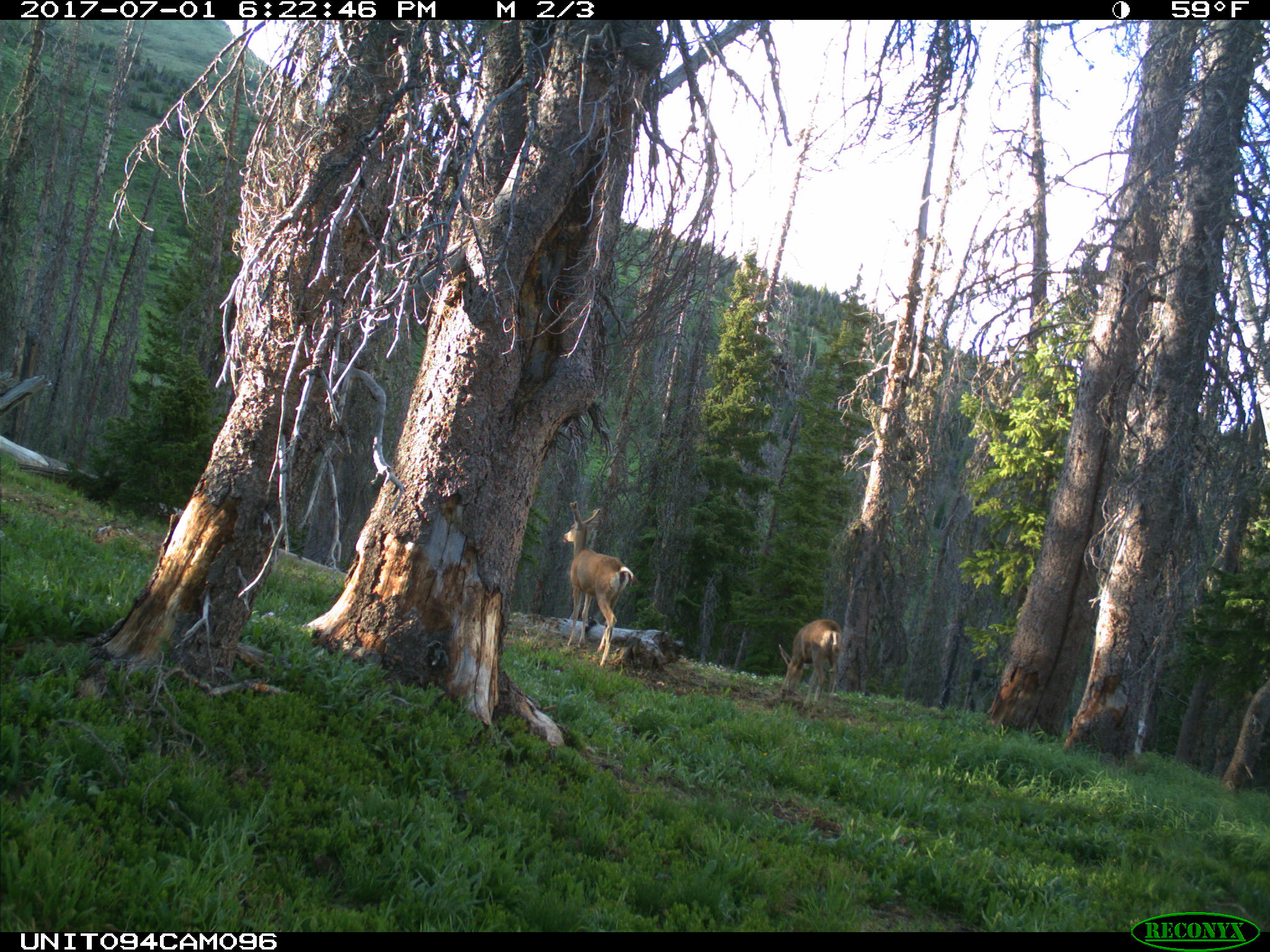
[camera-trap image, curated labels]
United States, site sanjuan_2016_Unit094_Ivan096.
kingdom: Animalia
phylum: Chordata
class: Mammalia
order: Artiodactyla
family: Cervidae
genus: Odocoileus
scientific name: Odocoileus hemionus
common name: mule deer